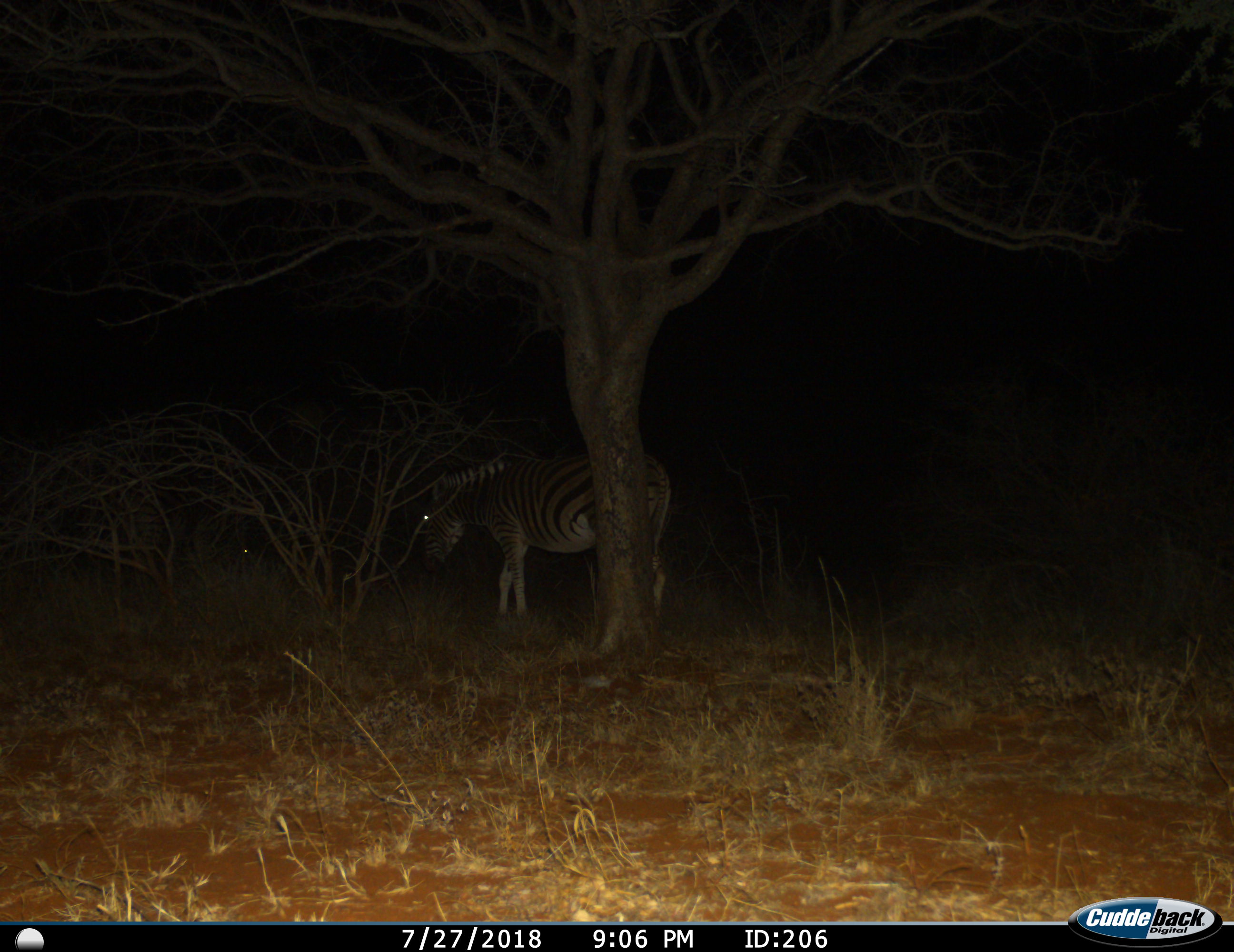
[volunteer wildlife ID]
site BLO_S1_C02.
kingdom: Animalia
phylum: Chordata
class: Mammalia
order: Perissodactyla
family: Equidae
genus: Equus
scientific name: Equus quagga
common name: plains zebra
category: zebraplains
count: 1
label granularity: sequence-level